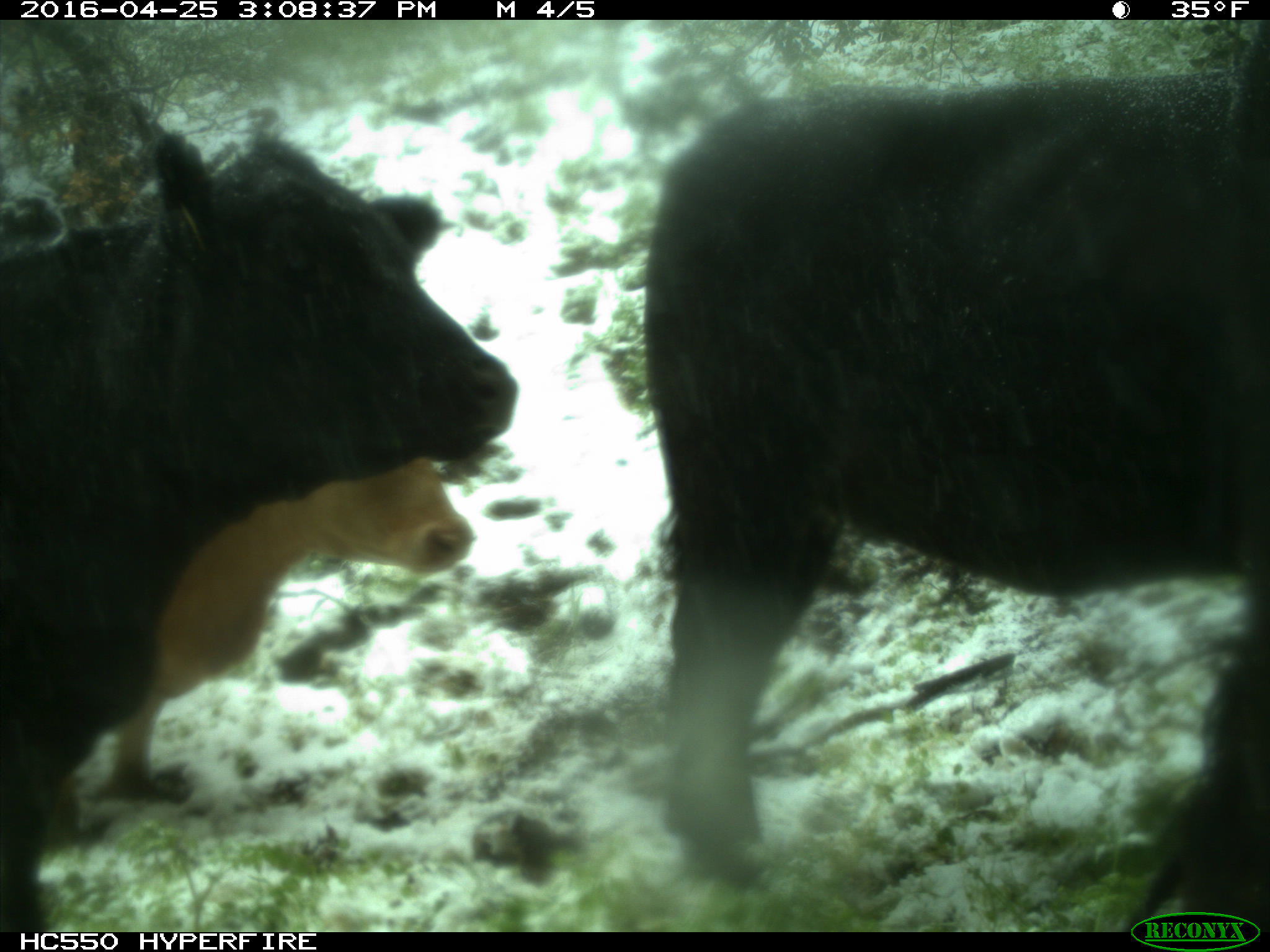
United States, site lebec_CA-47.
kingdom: Animalia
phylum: Chordata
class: Mammalia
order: Artiodactyla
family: Bovidae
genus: Bos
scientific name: Bos taurus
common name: domestic cow